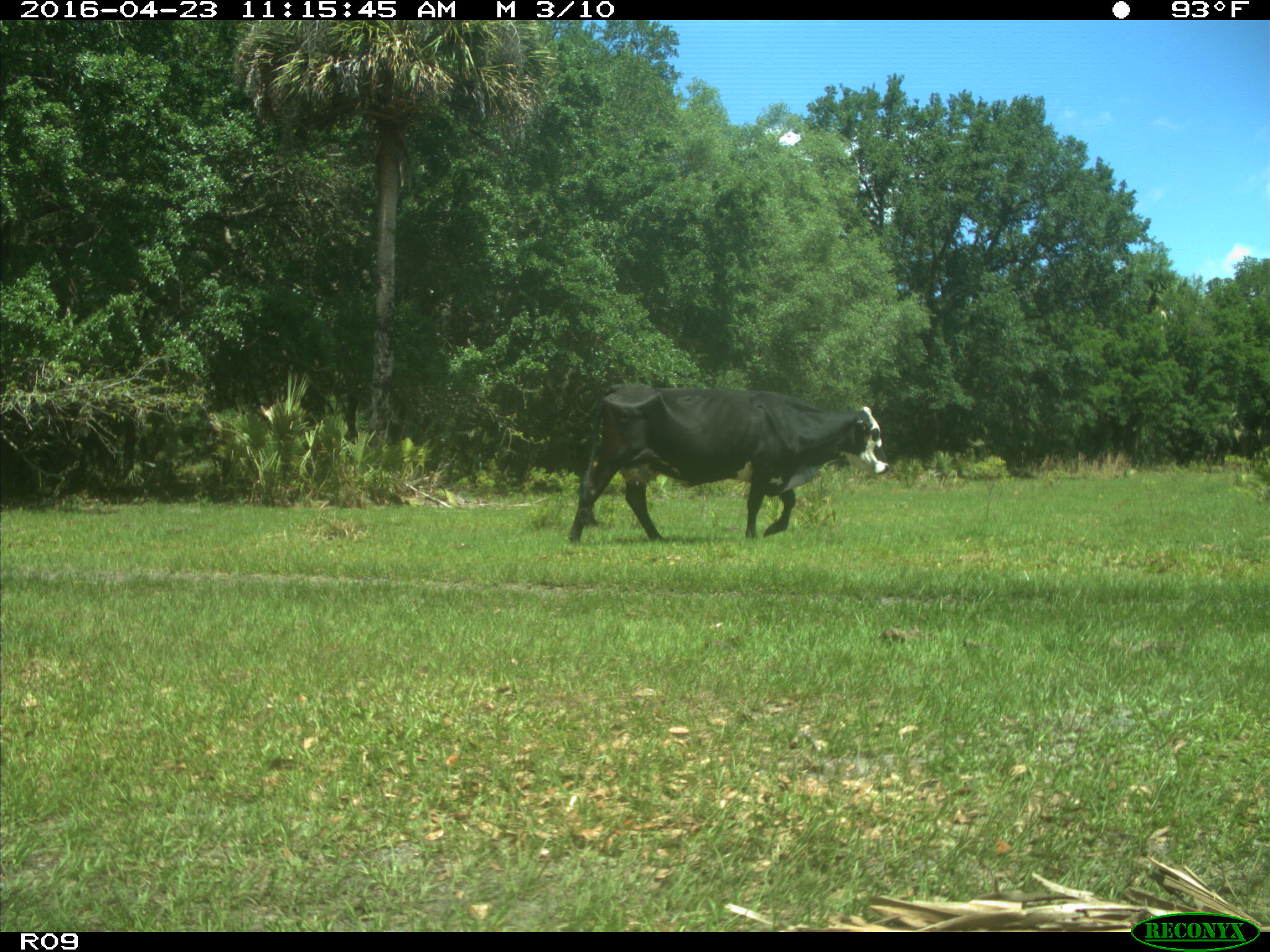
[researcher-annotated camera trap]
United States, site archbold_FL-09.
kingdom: Animalia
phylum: Chordata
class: Mammalia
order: Artiodactyla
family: Bovidae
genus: Bos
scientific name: Bos taurus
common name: domestic cow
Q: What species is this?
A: Bos taurus (domestic cow).